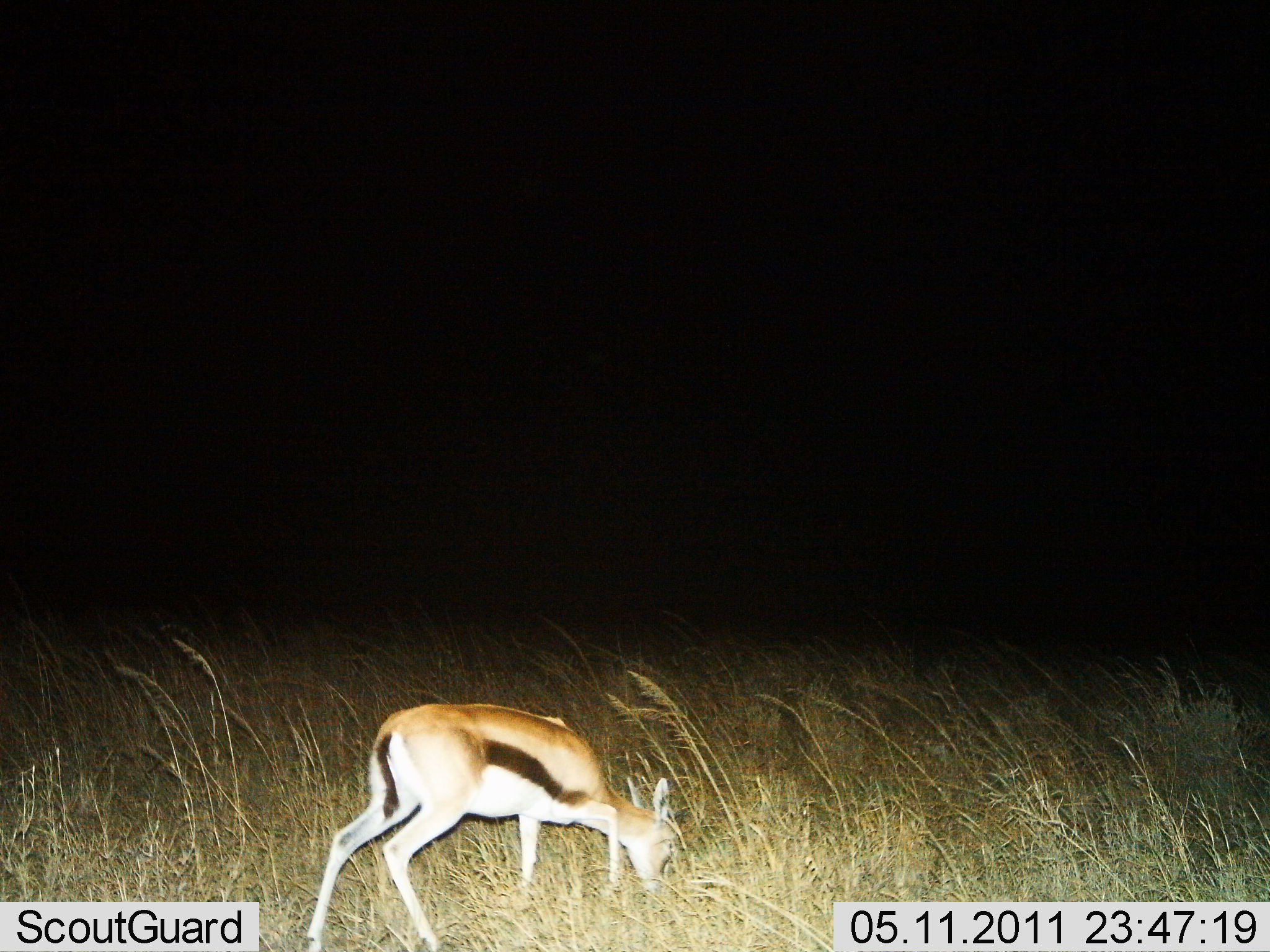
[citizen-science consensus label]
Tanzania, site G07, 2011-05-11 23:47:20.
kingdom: Animalia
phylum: Chordata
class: Mammalia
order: Artiodactyla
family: Bovidae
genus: Eudorcas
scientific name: Eudorcas thomsonii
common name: thomson's gazelle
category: gazellethomsons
Gazellethomsons (thomson's gazelle) (Eudorcas thomsonii), count 1. Behavior (volunteer vote fractions): standing 20%, resting 0%, moving 0%, interacting 0%. Young present (vote fraction): 10%. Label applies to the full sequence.